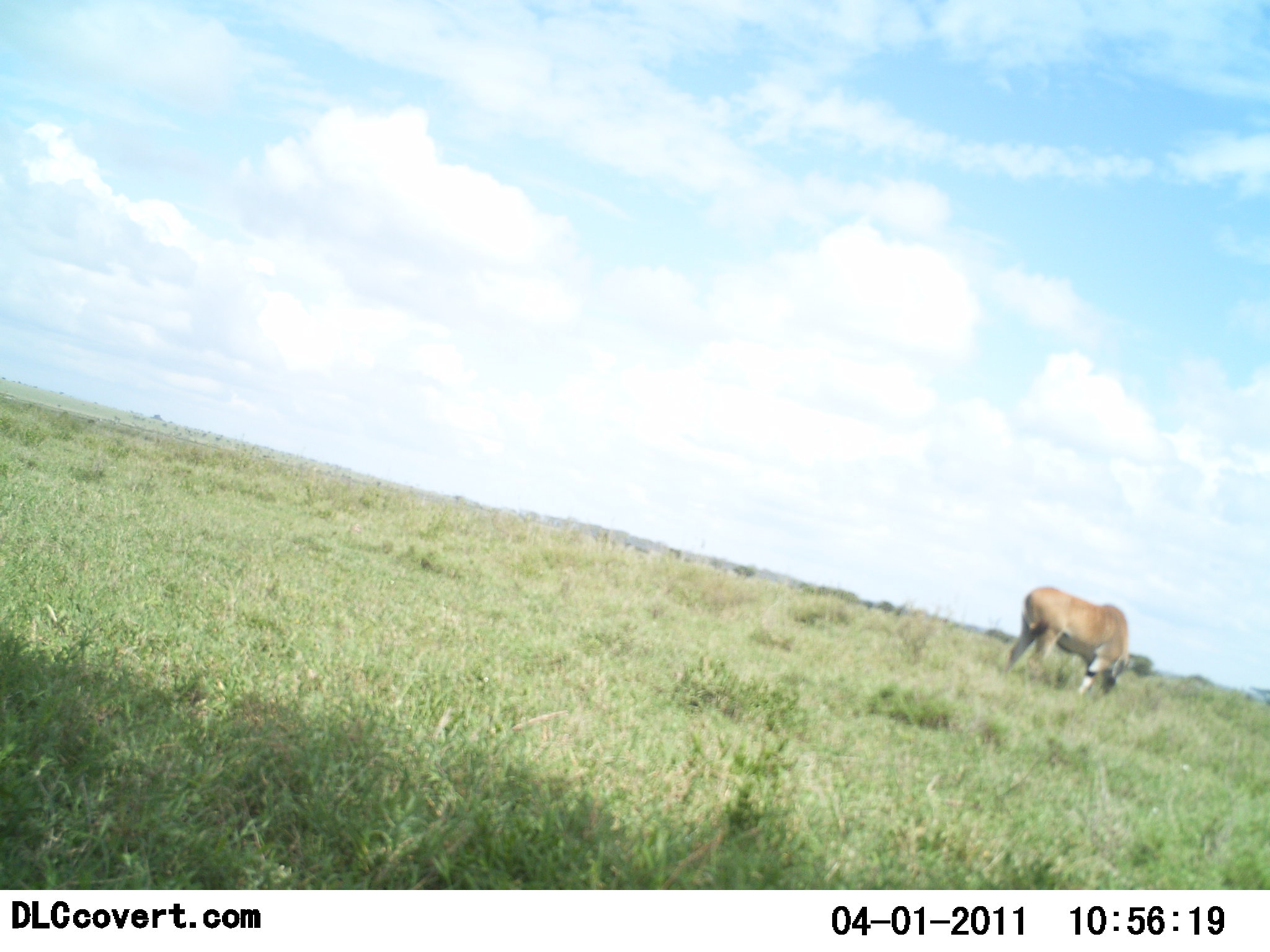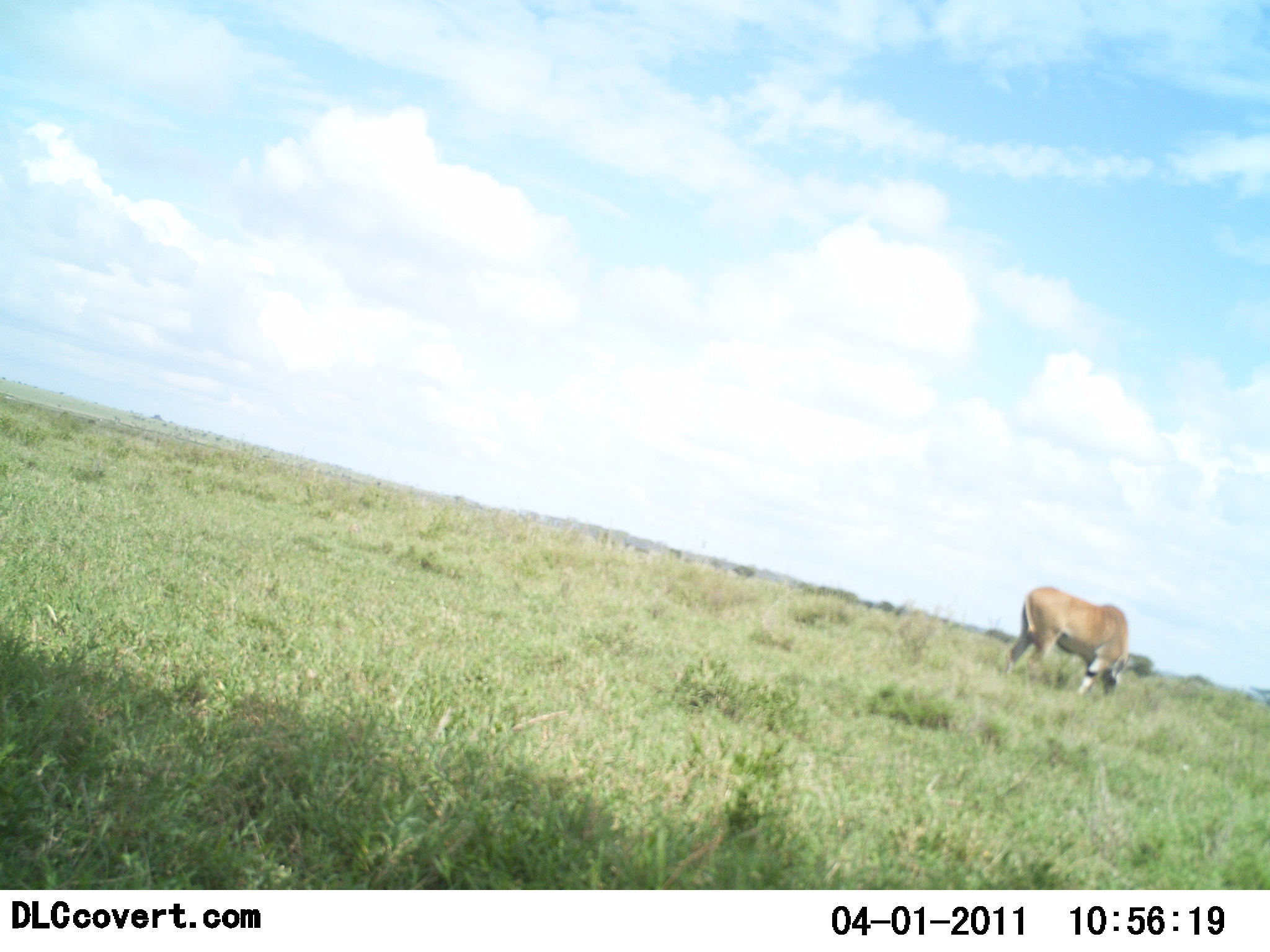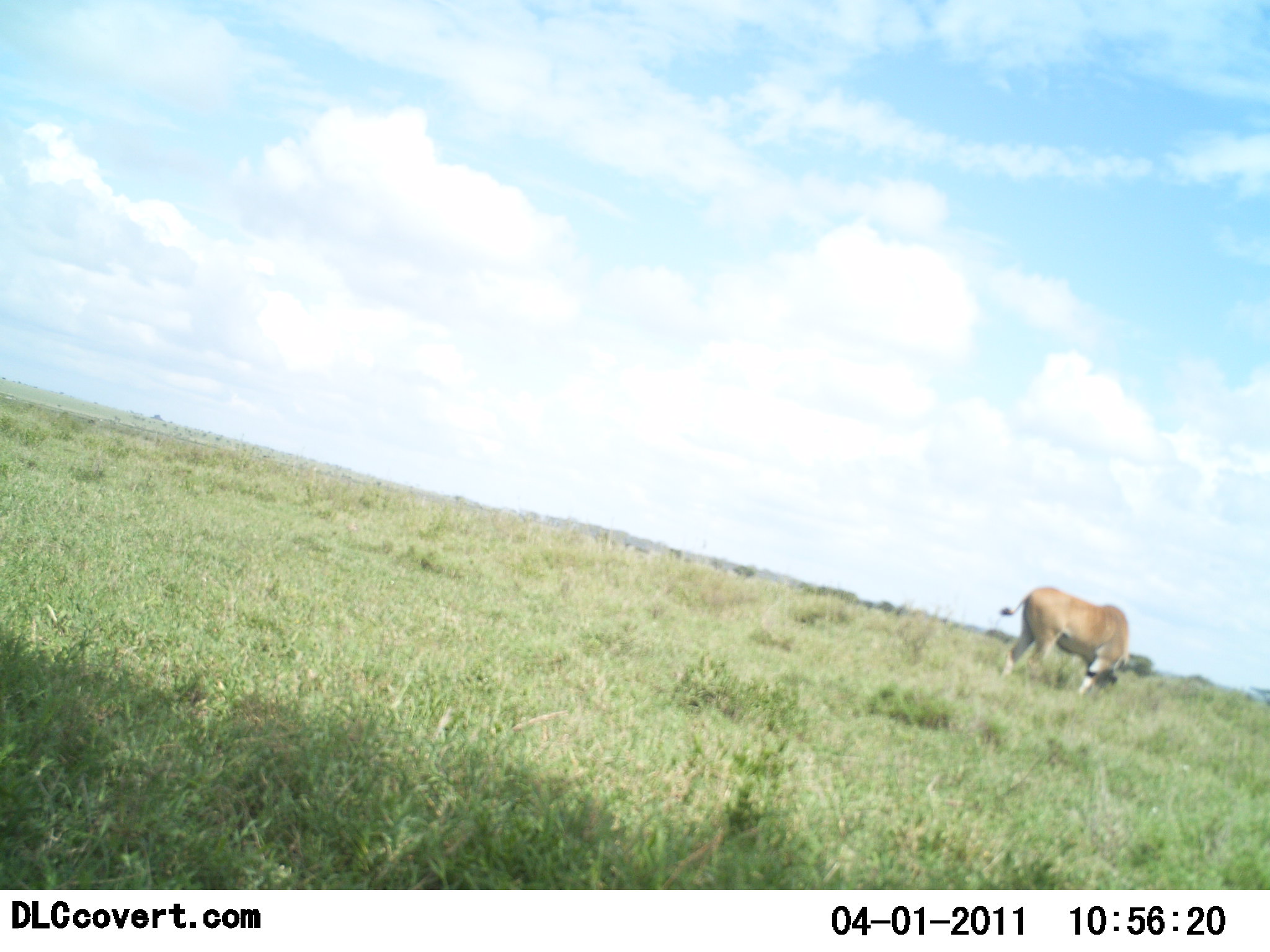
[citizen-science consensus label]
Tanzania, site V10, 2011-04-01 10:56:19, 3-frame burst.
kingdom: Animalia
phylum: Chordata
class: Mammalia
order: Artiodactyla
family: Bovidae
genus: Tragelaphus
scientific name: Tragelaphus oryx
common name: eland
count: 1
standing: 9%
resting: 0%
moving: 0%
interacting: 0%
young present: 0%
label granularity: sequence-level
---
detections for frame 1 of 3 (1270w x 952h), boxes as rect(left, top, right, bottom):
animal: rect(1001, 586, 1129, 700)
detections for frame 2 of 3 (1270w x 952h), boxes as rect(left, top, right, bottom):
animal: rect(1002, 586, 1130, 700)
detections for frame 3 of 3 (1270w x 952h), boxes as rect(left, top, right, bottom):
animal: rect(1000, 587, 1132, 701)